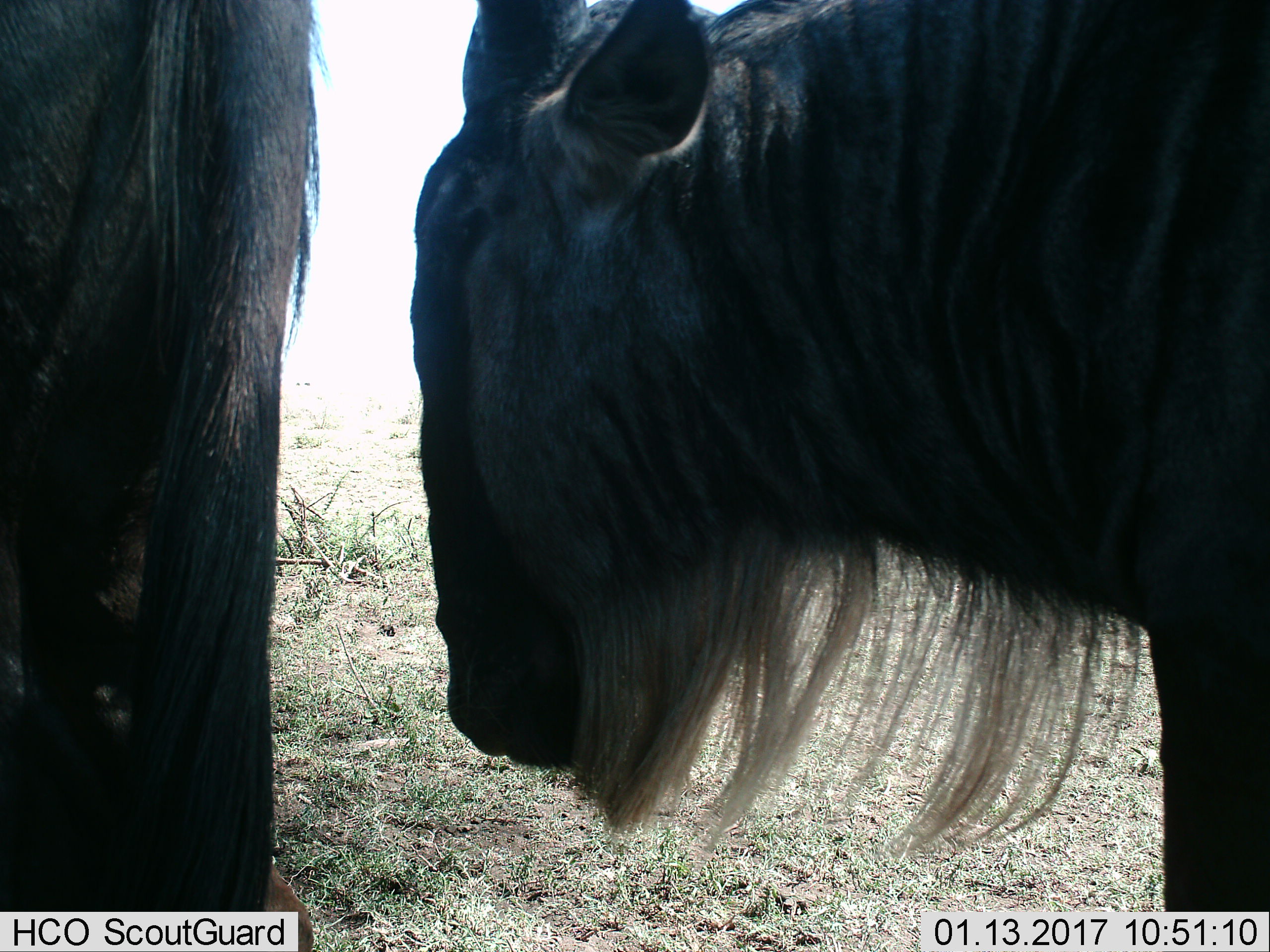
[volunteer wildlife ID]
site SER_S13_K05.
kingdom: Animalia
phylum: Chordata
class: Mammalia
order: Artiodactyla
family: Bovidae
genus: Connochaetes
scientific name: Connochaetes taurinus taurinus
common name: blue wildebeest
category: wildebeestblue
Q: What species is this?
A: Wildebeestblue (blue wildebeest) (Connochaetes taurinus taurinus).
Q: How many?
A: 2.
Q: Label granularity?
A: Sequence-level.